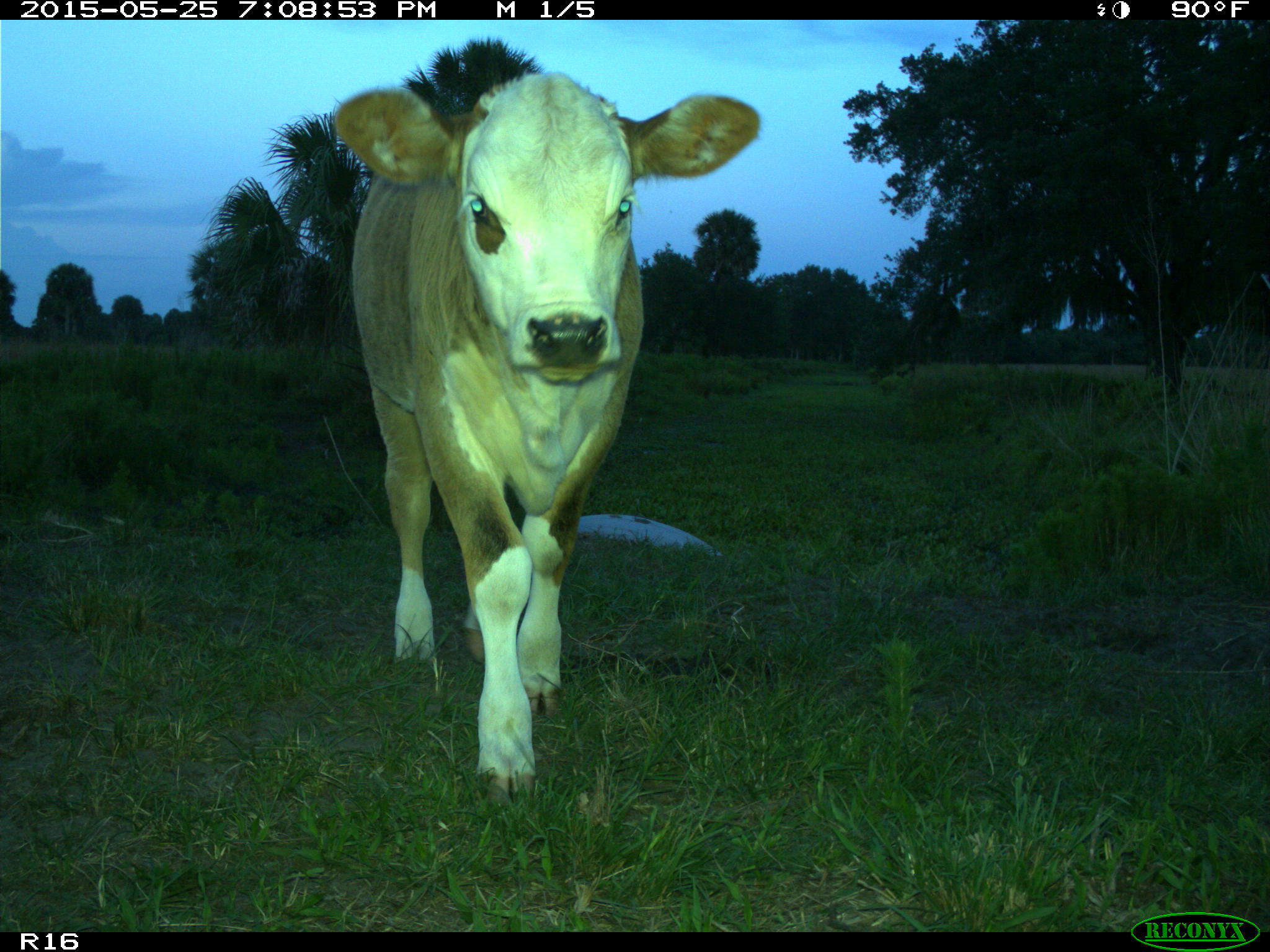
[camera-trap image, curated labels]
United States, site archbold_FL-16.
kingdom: Animalia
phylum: Chordata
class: Mammalia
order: Artiodactyla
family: Bovidae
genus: Bos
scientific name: Bos taurus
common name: domestic cow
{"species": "Bos taurus (domestic cow)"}